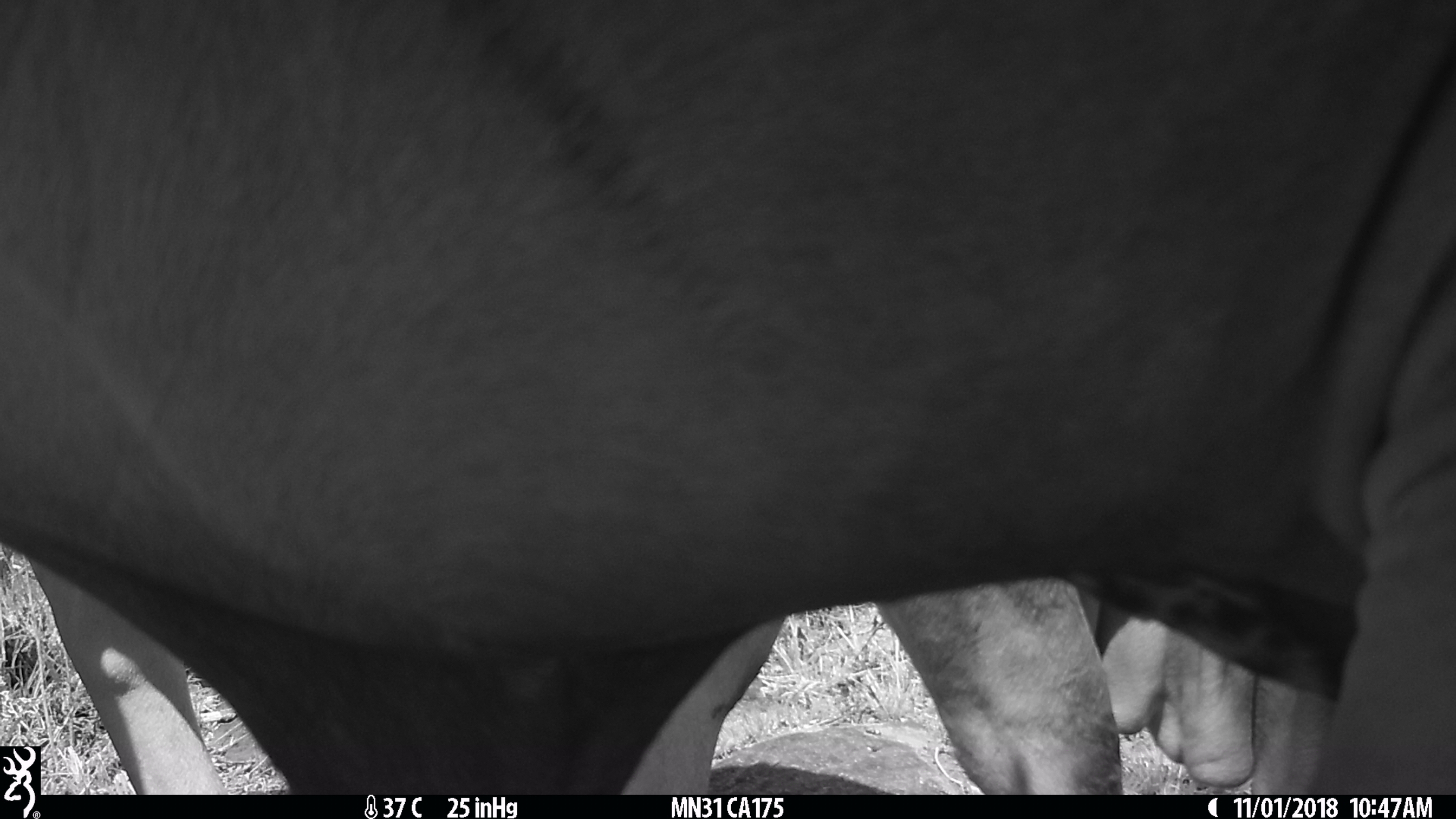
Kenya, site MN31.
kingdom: Animalia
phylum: Chordata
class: Mammalia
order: Artiodactyla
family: Bovidae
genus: Bos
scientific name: Bos taurus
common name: cattle